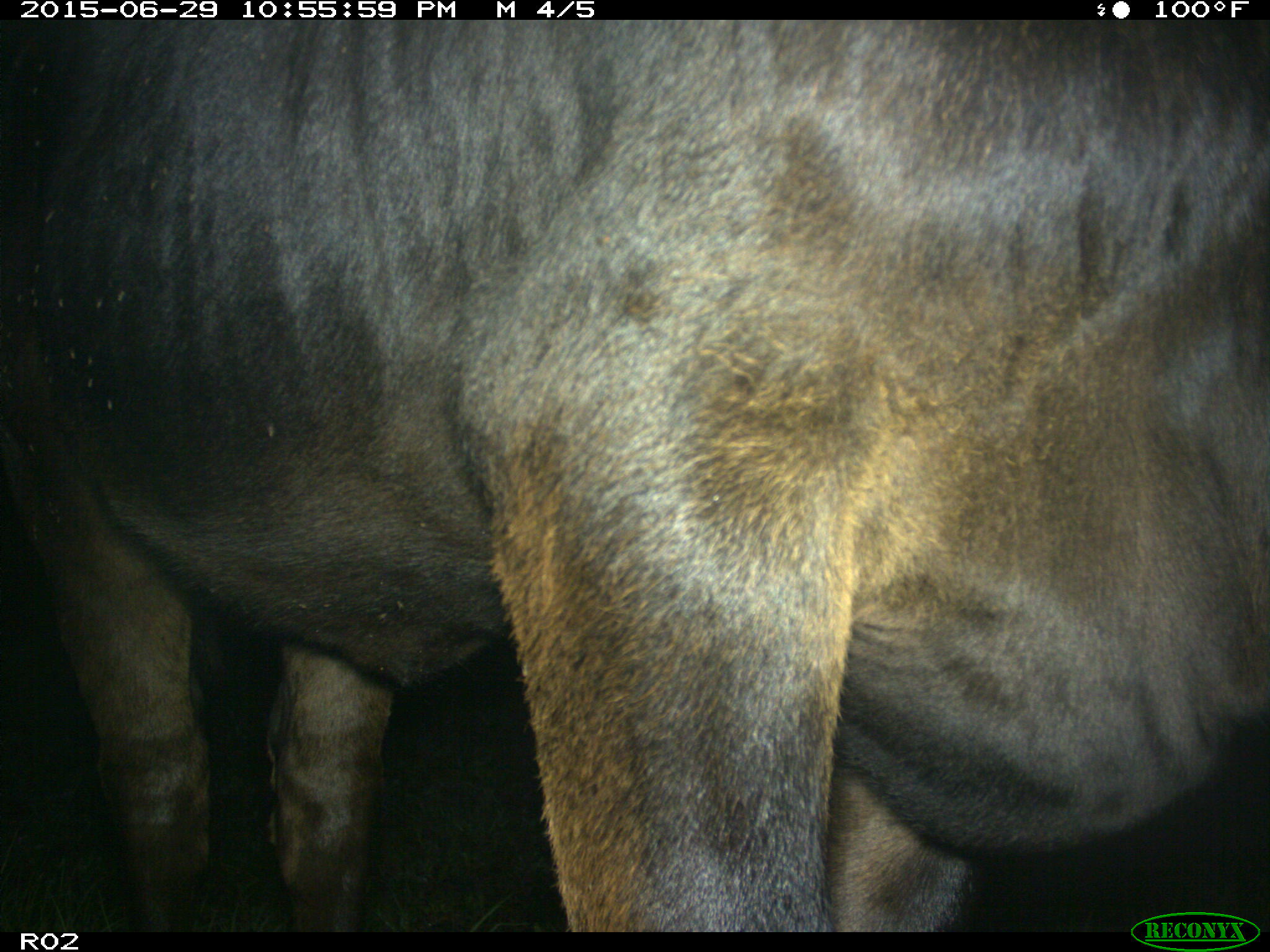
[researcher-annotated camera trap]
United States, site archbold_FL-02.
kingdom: Animalia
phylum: Chordata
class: Mammalia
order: Artiodactyla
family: Bovidae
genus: Bos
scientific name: Bos taurus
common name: domestic cow